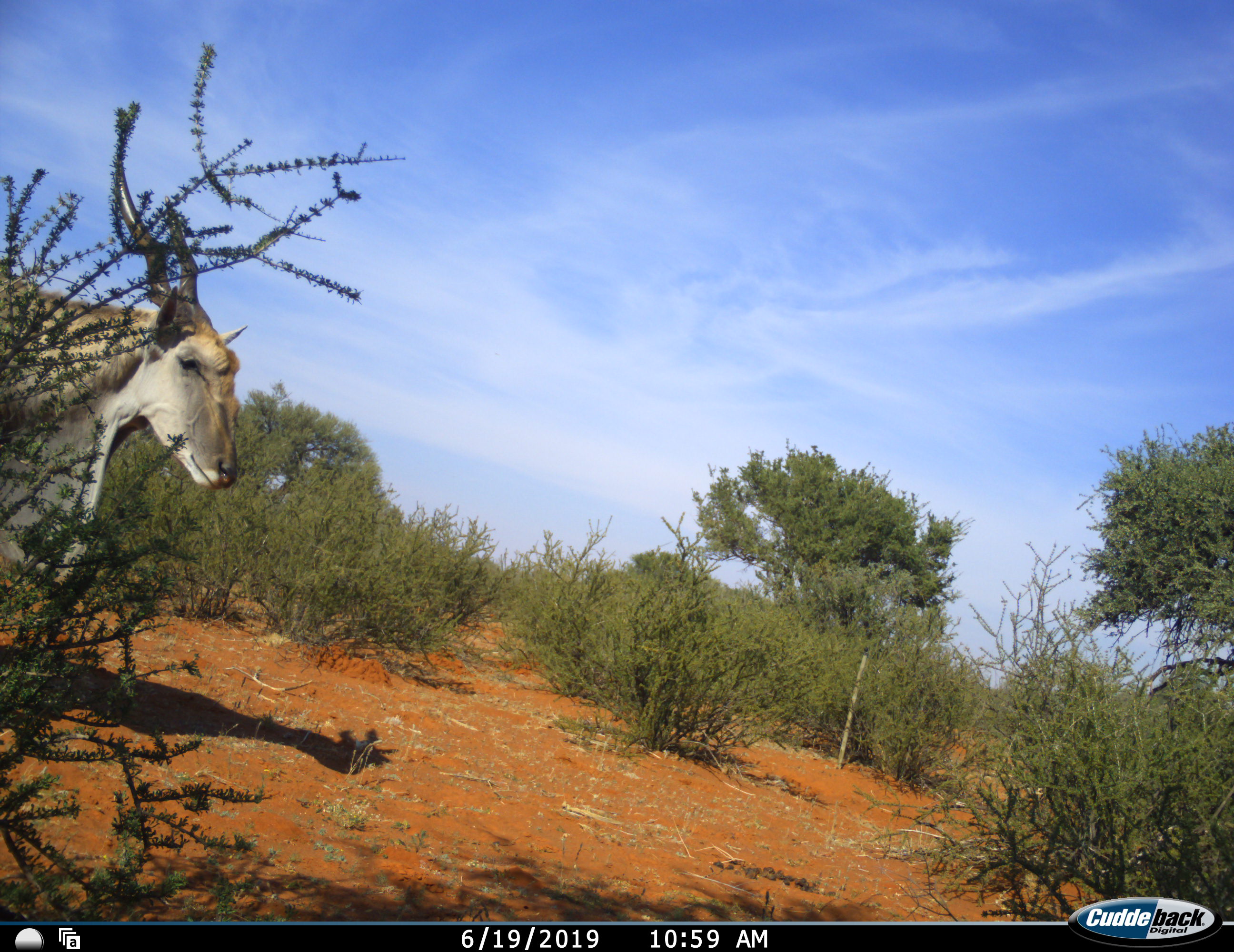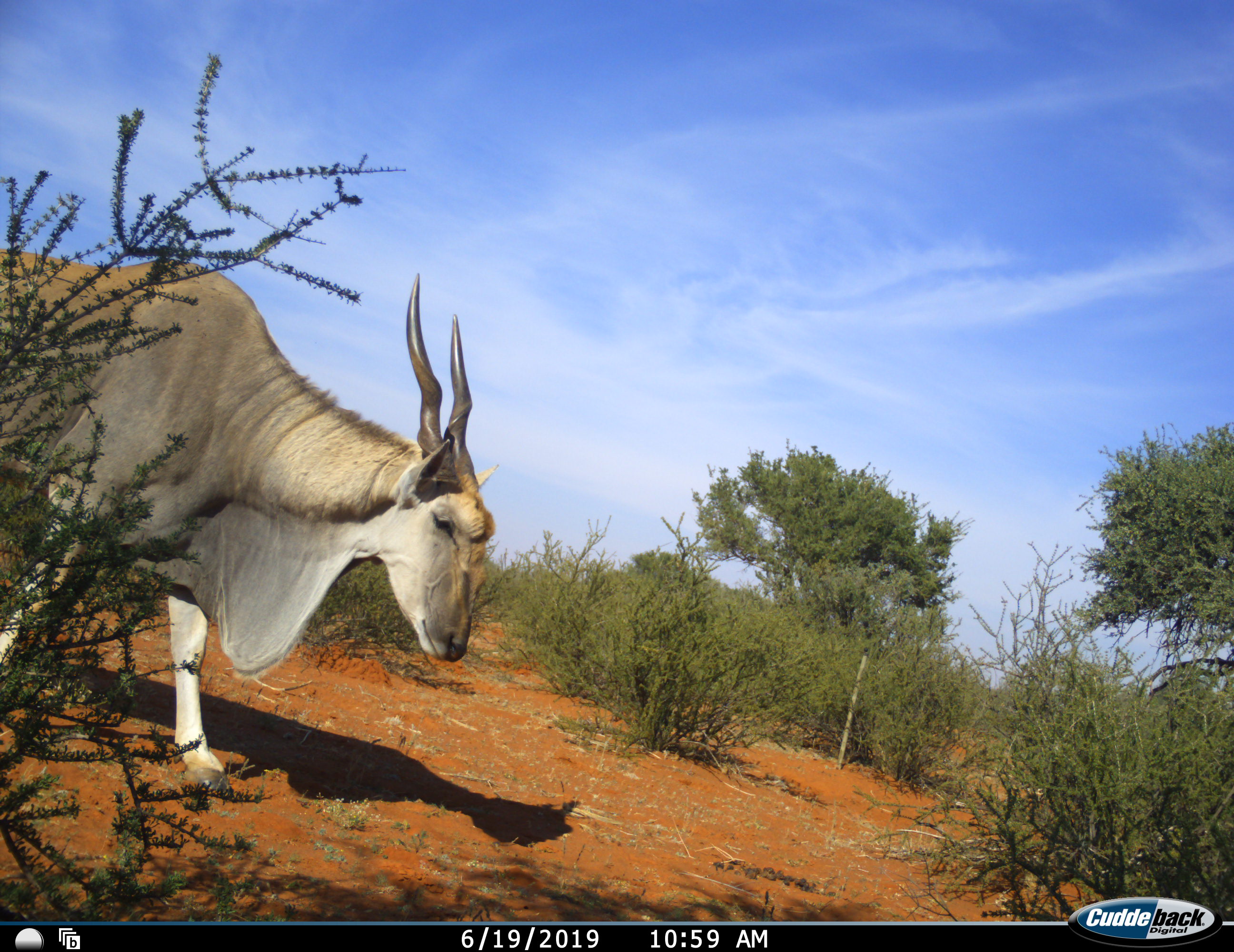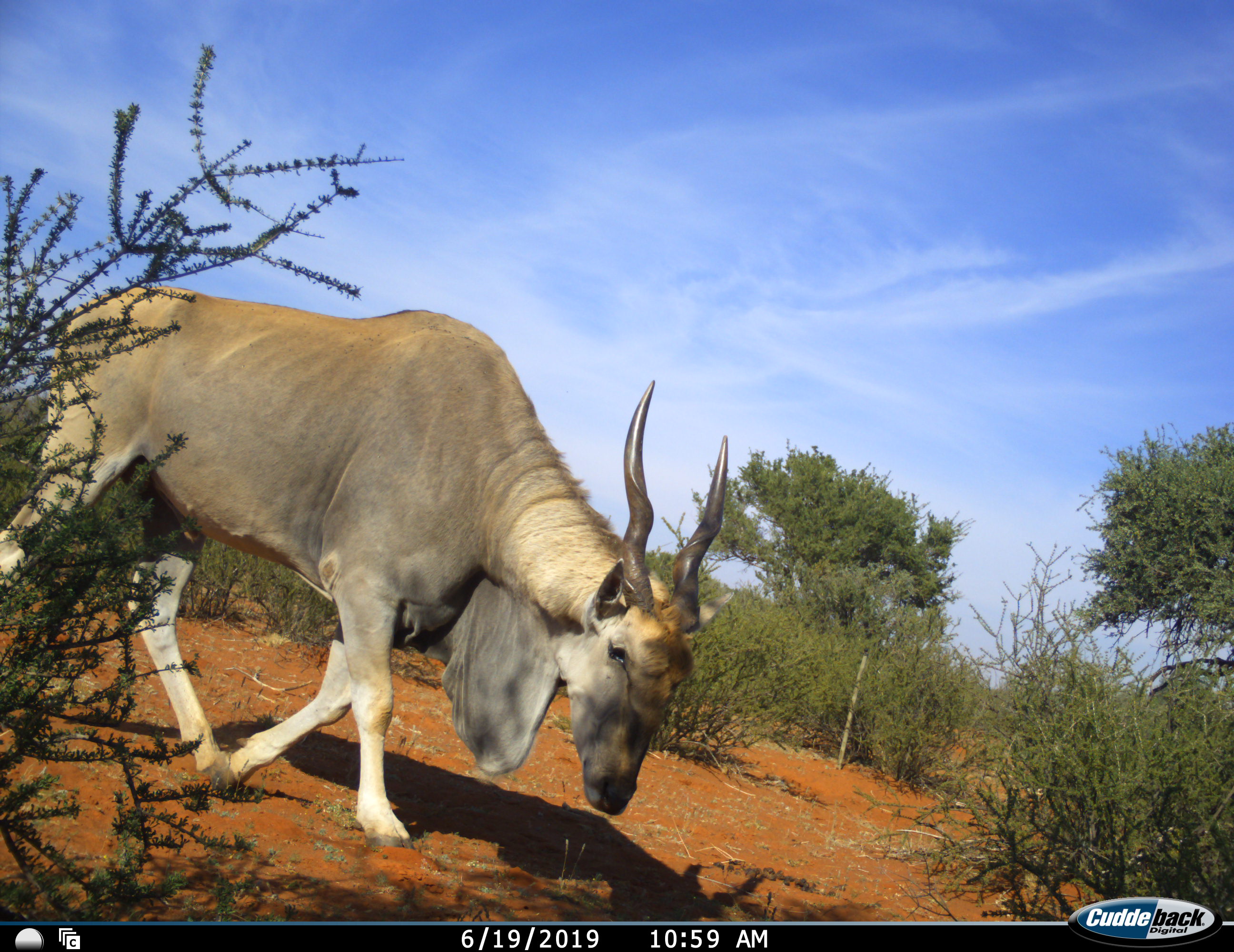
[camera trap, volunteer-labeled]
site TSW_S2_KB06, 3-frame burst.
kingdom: Animalia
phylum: Chordata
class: Mammalia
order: Artiodactyla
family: Bovidae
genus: Tragelaphus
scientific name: Tragelaphus oryx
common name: eland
Eland (Tragelaphus oryx), count 1. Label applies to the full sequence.